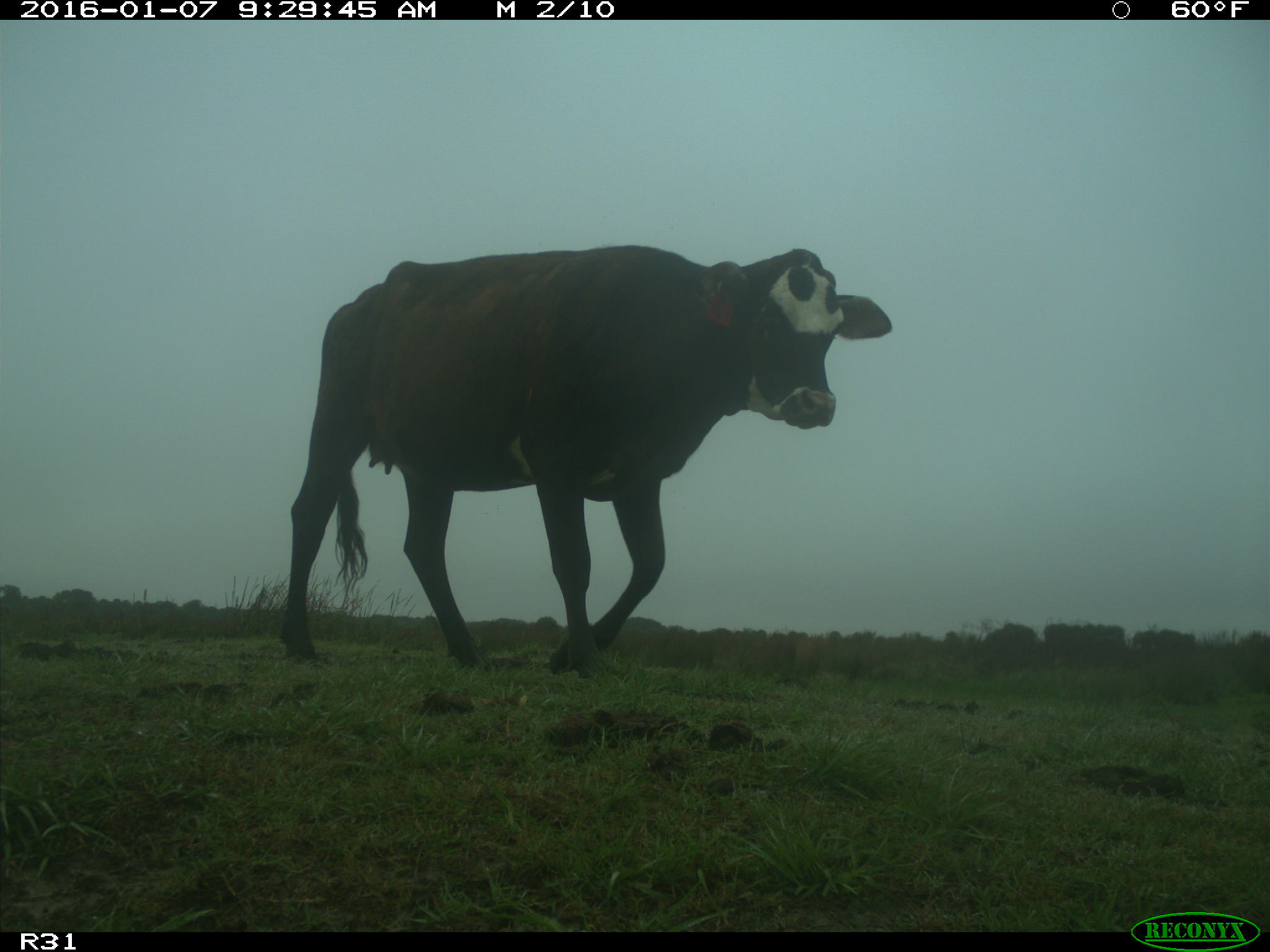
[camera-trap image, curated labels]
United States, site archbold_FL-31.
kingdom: Animalia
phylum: Chordata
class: Mammalia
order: Artiodactyla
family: Bovidae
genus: Bos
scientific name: Bos taurus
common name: domestic cow